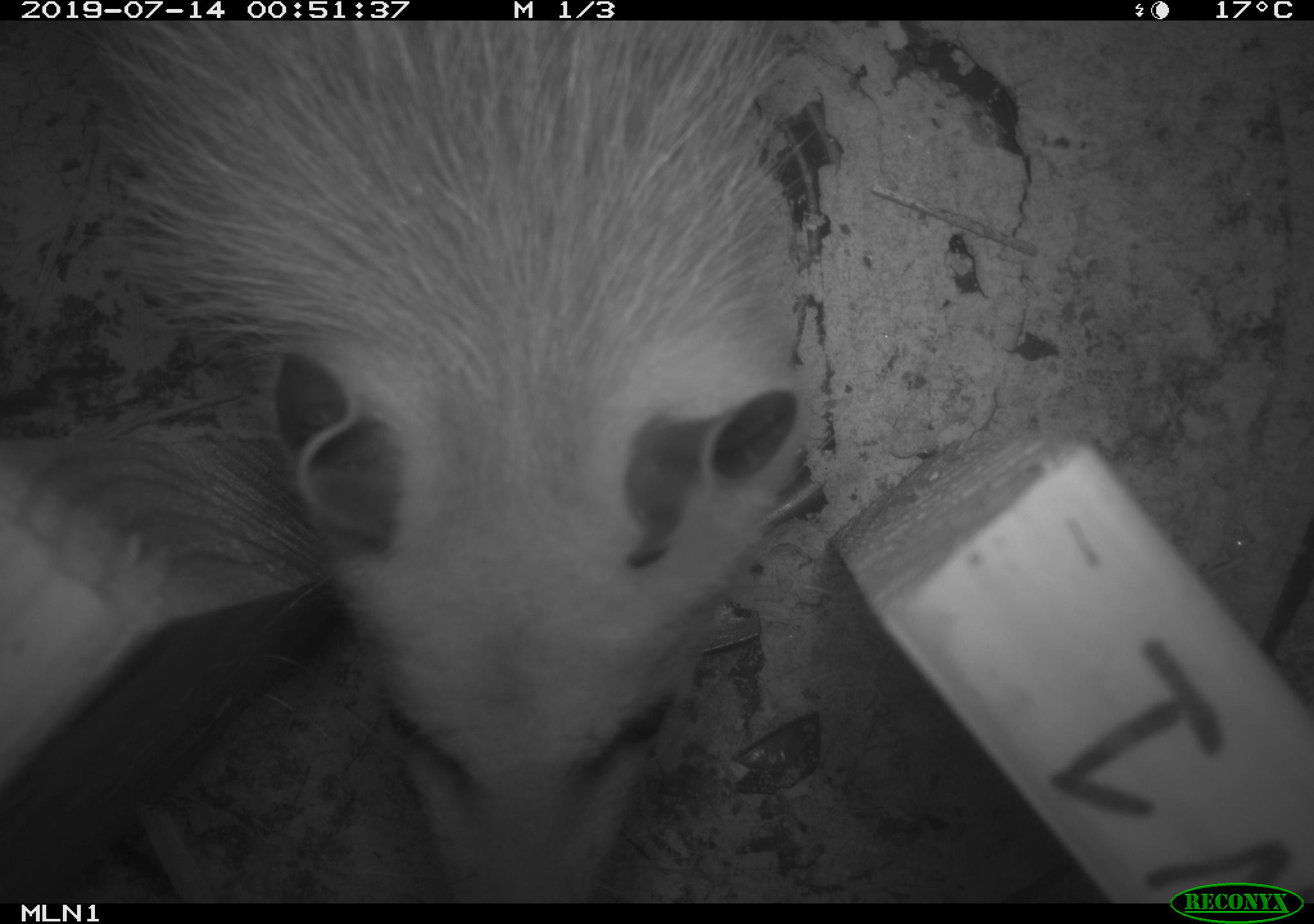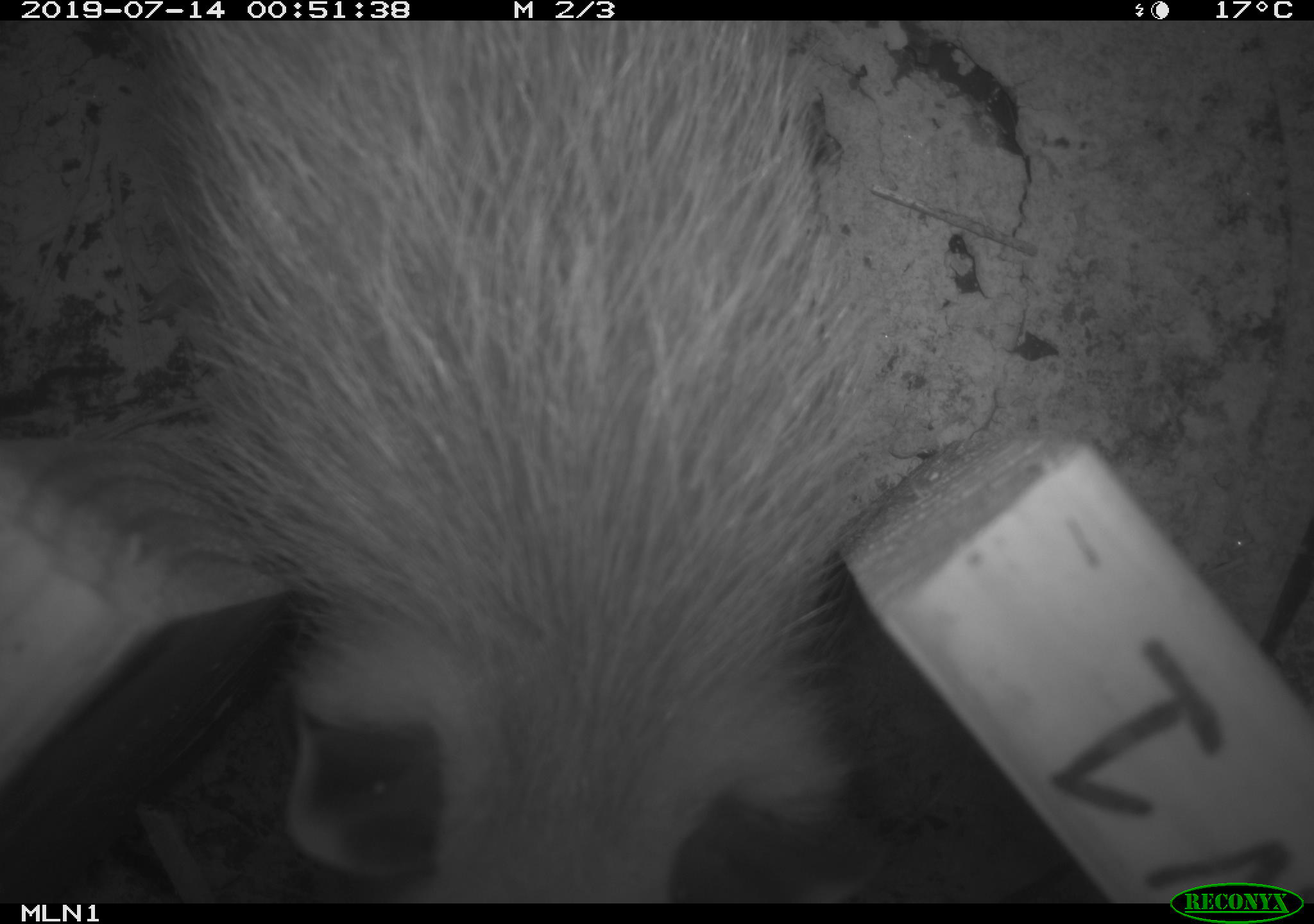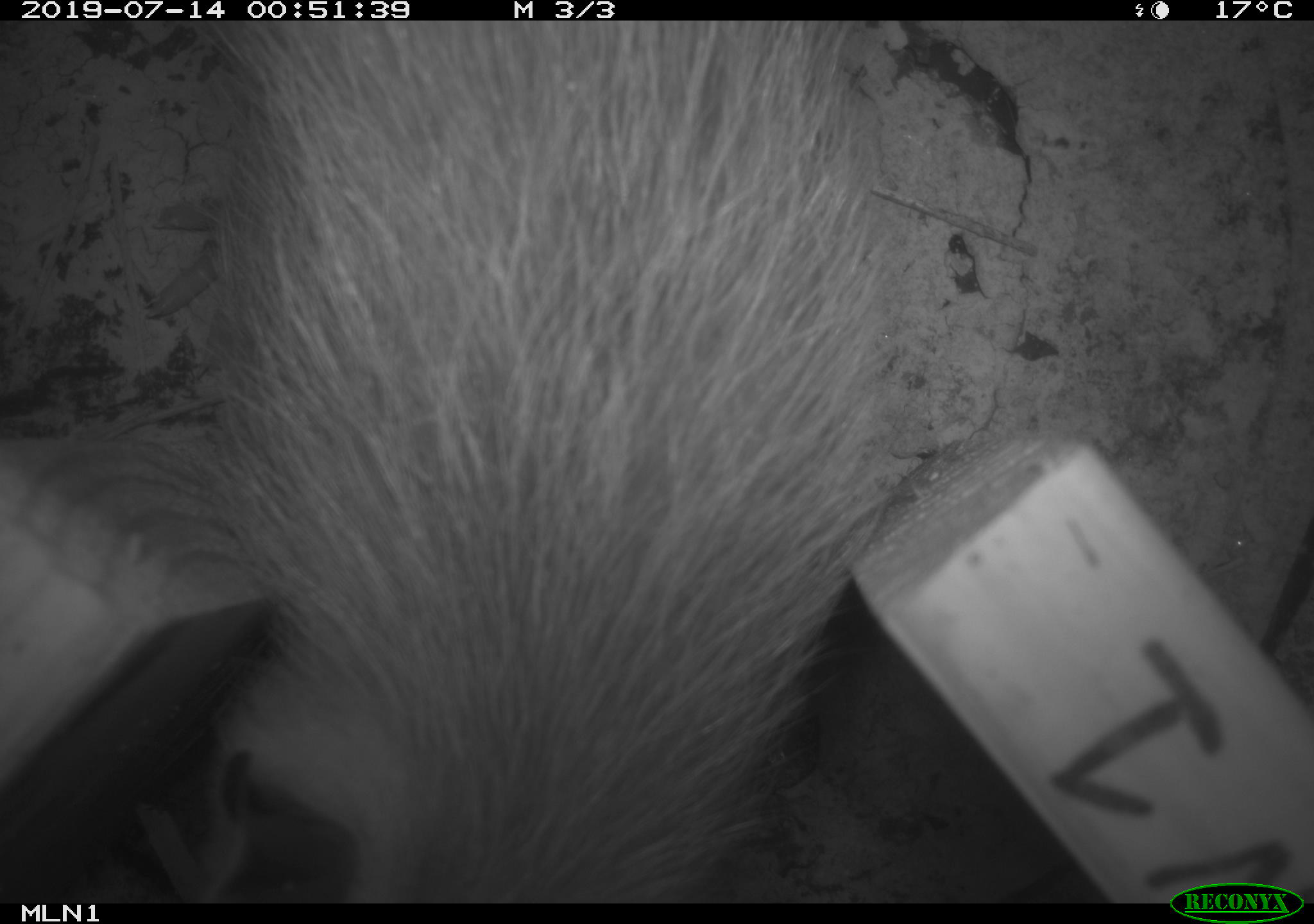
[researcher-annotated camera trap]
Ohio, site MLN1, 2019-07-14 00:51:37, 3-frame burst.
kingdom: Animalia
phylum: Chordata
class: Mammalia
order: Didelphimorphia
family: Didelphidae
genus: Didelphis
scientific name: Didelphis virginiana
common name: virginia opossum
Virginia opossum (Didelphis virginiana).